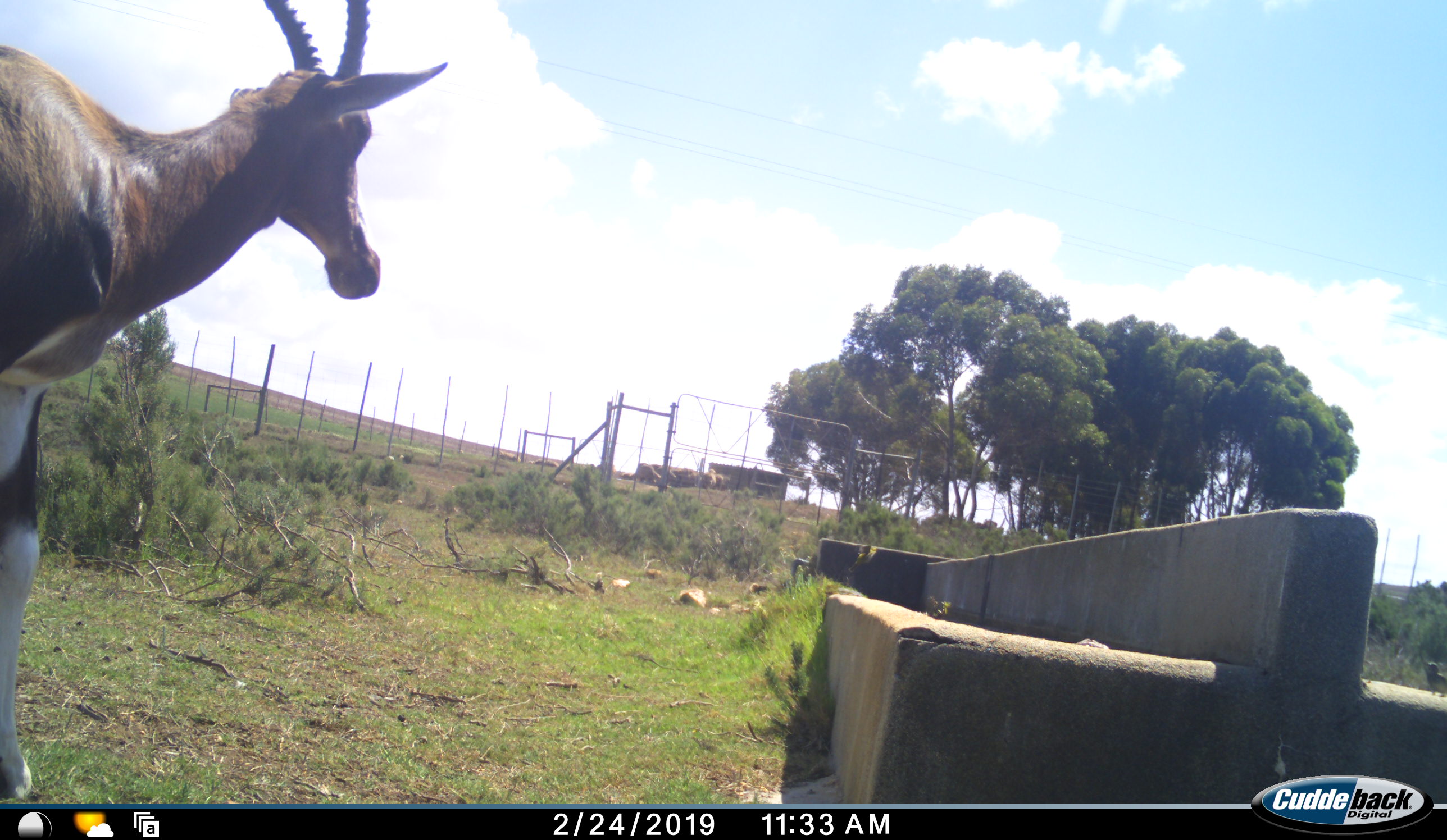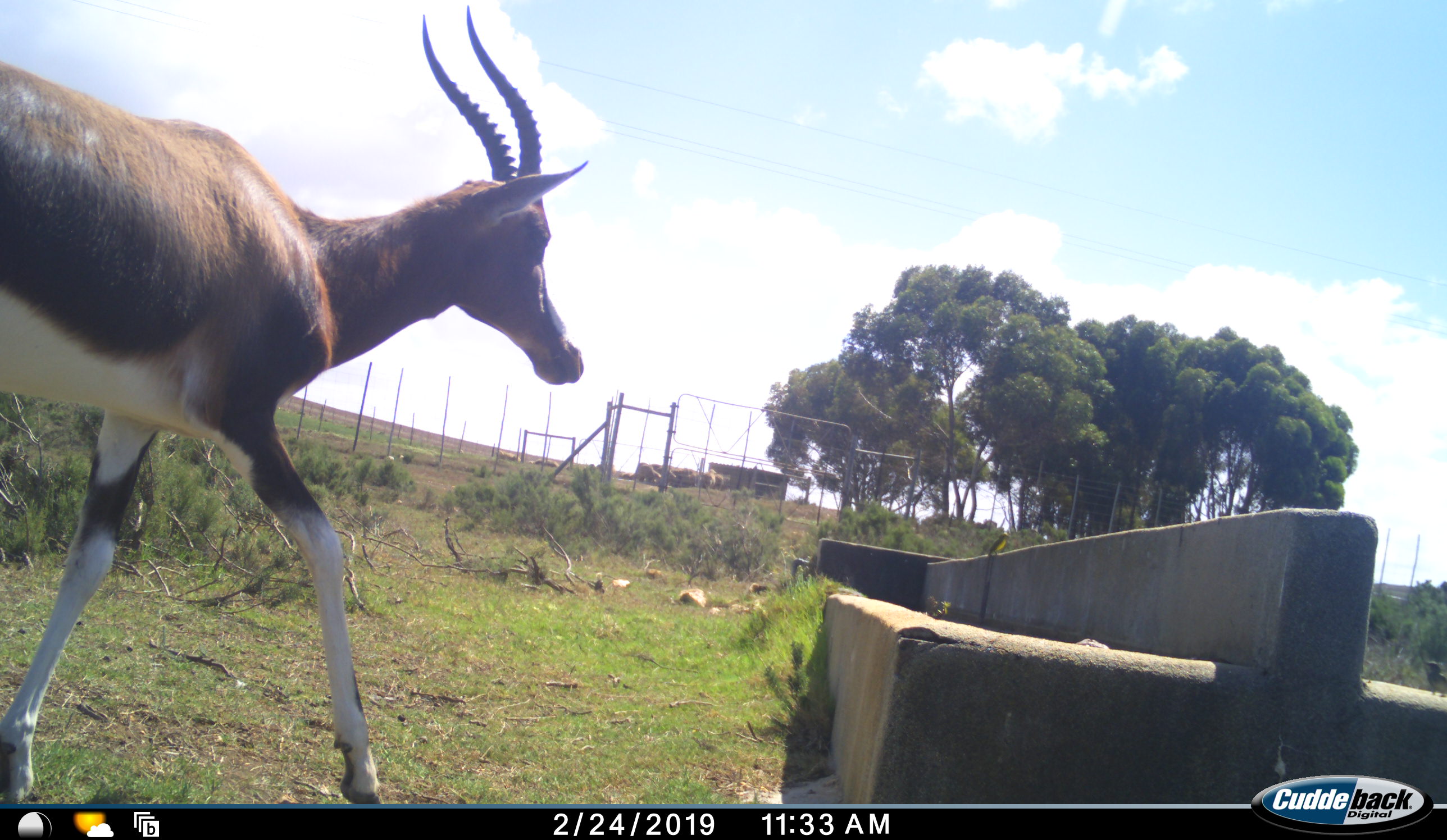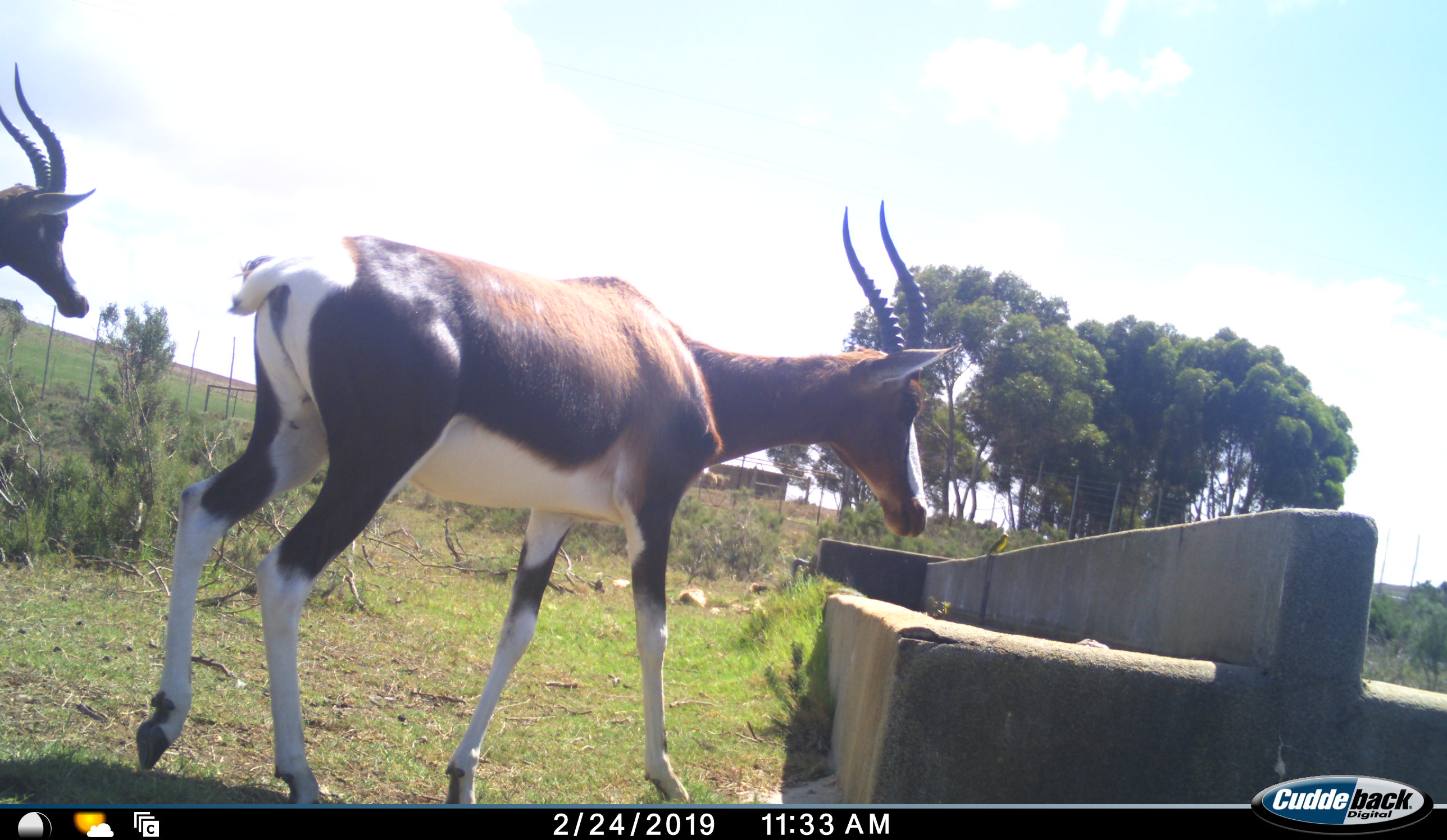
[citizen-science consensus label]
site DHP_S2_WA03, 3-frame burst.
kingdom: Animalia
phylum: Chordata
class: Mammalia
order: Artiodactyla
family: Bovidae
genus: Damaliscus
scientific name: Damaliscus pygargus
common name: bontebok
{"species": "bontebok (Damaliscus pygargus)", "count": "2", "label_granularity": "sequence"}